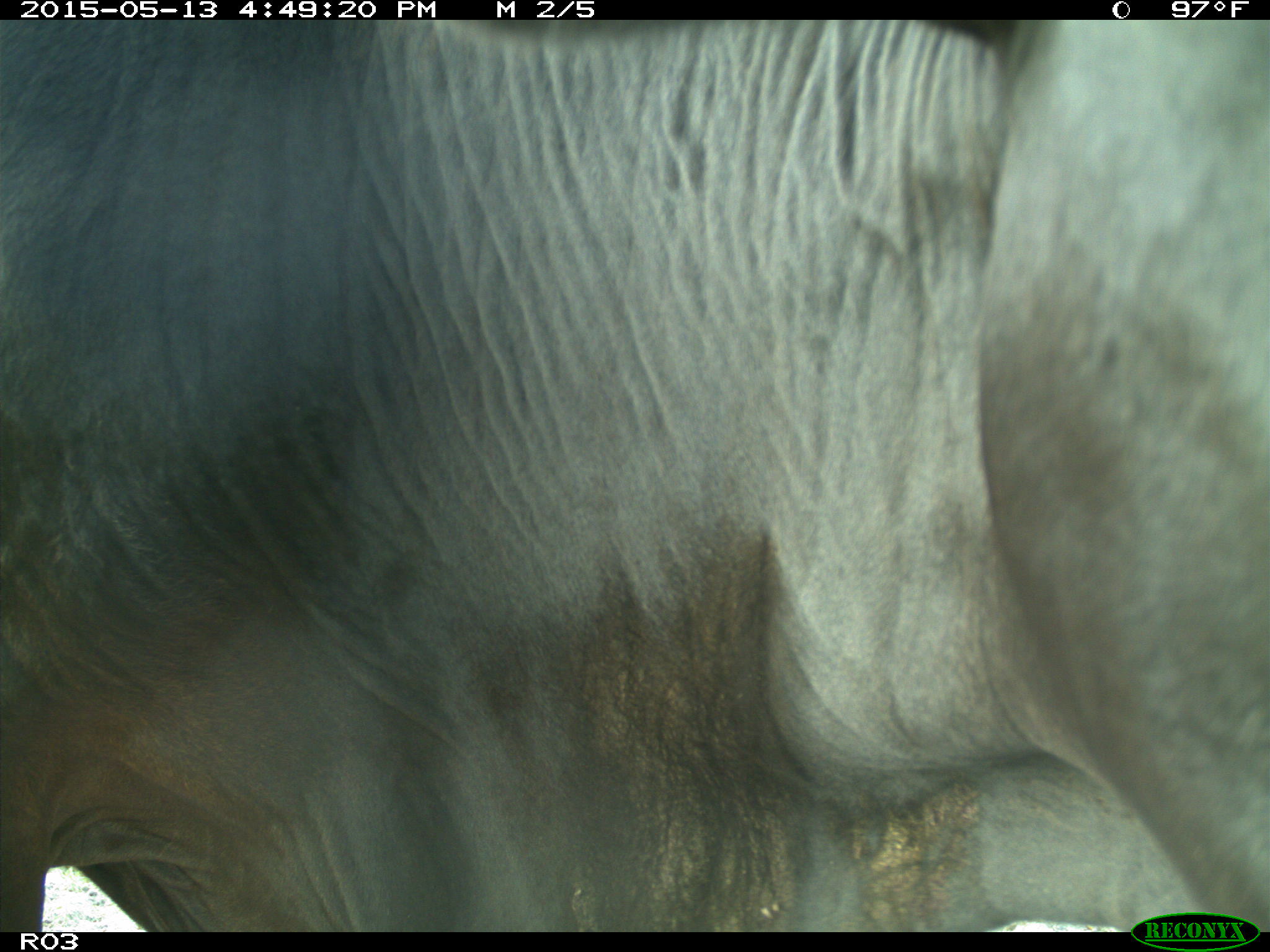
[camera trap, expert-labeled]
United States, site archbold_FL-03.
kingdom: Animalia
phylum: Chordata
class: Mammalia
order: Artiodactyla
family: Bovidae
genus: Bos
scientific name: Bos taurus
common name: domestic cow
Bos taurus (domestic cow).